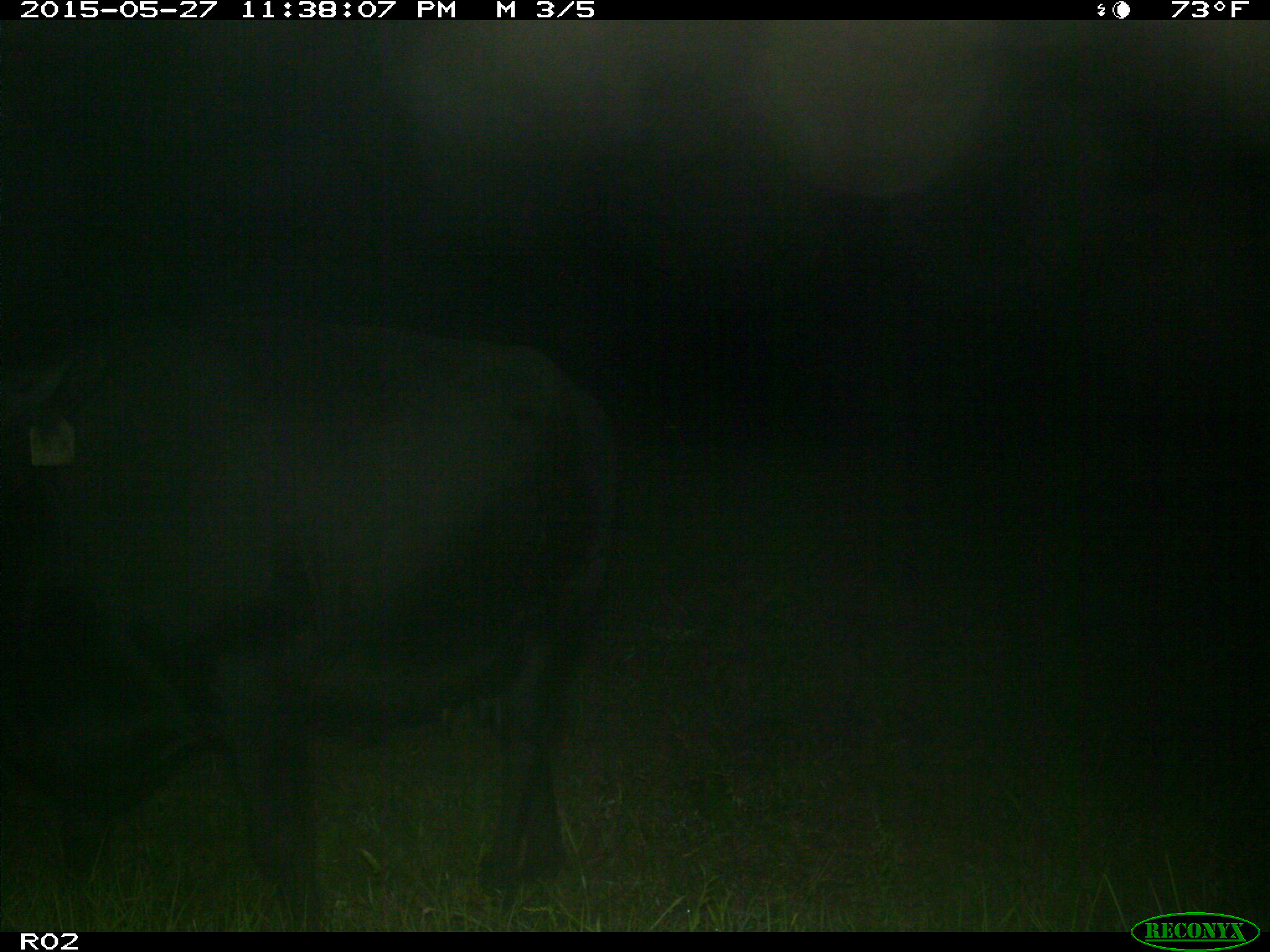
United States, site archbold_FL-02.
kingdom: Animalia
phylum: Chordata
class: Mammalia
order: Artiodactyla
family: Bovidae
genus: Bos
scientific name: Bos taurus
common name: domestic cow